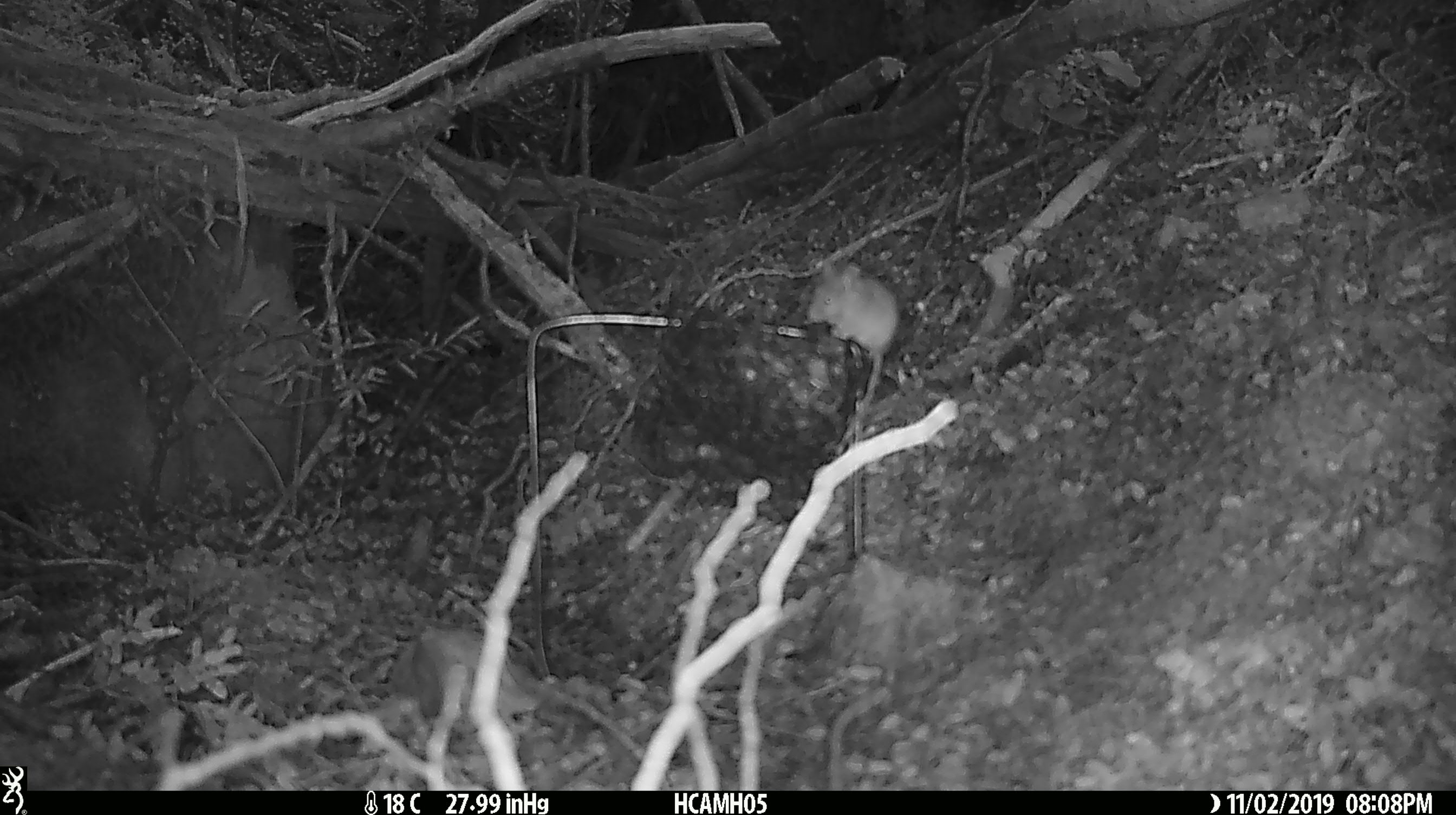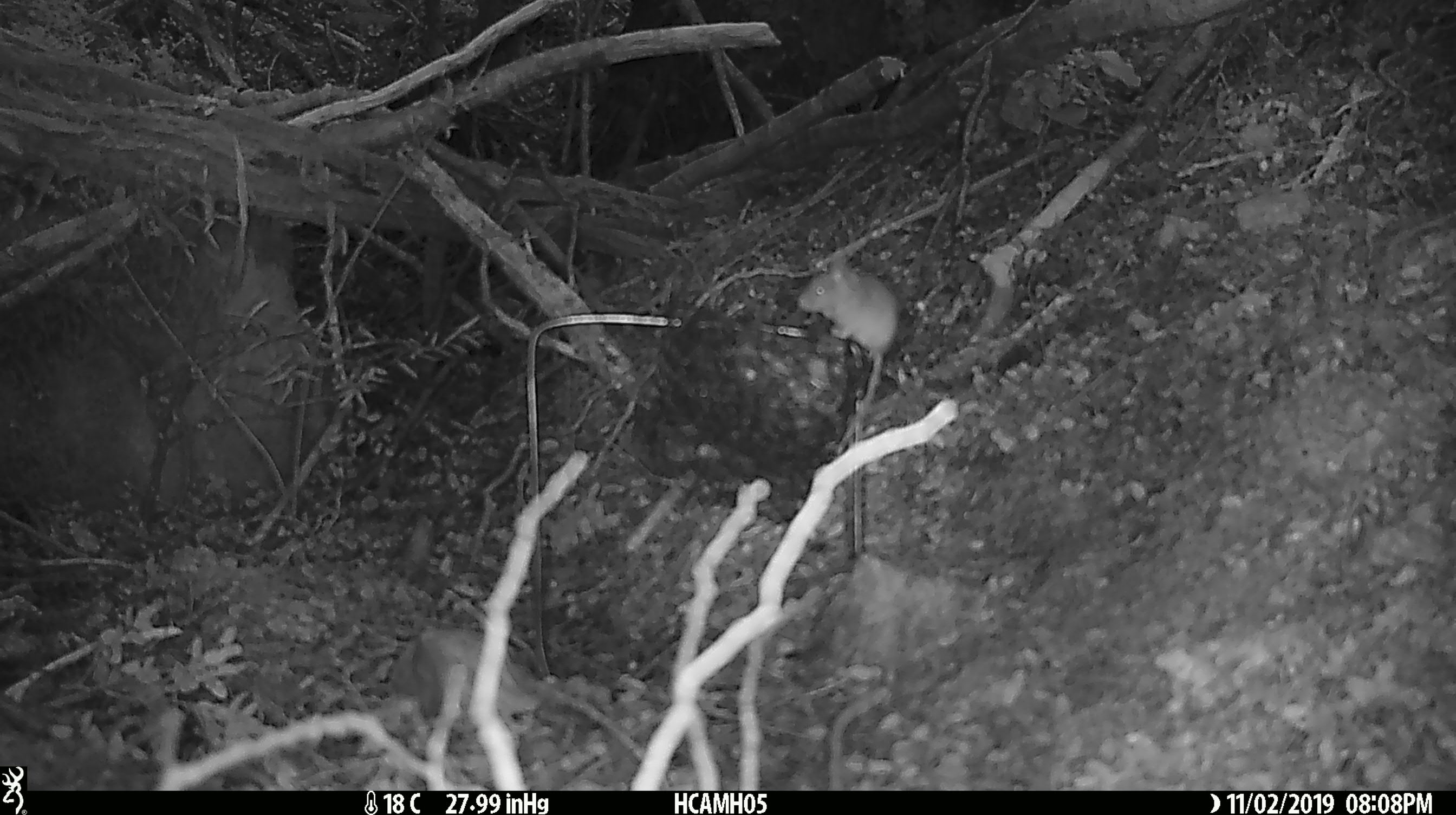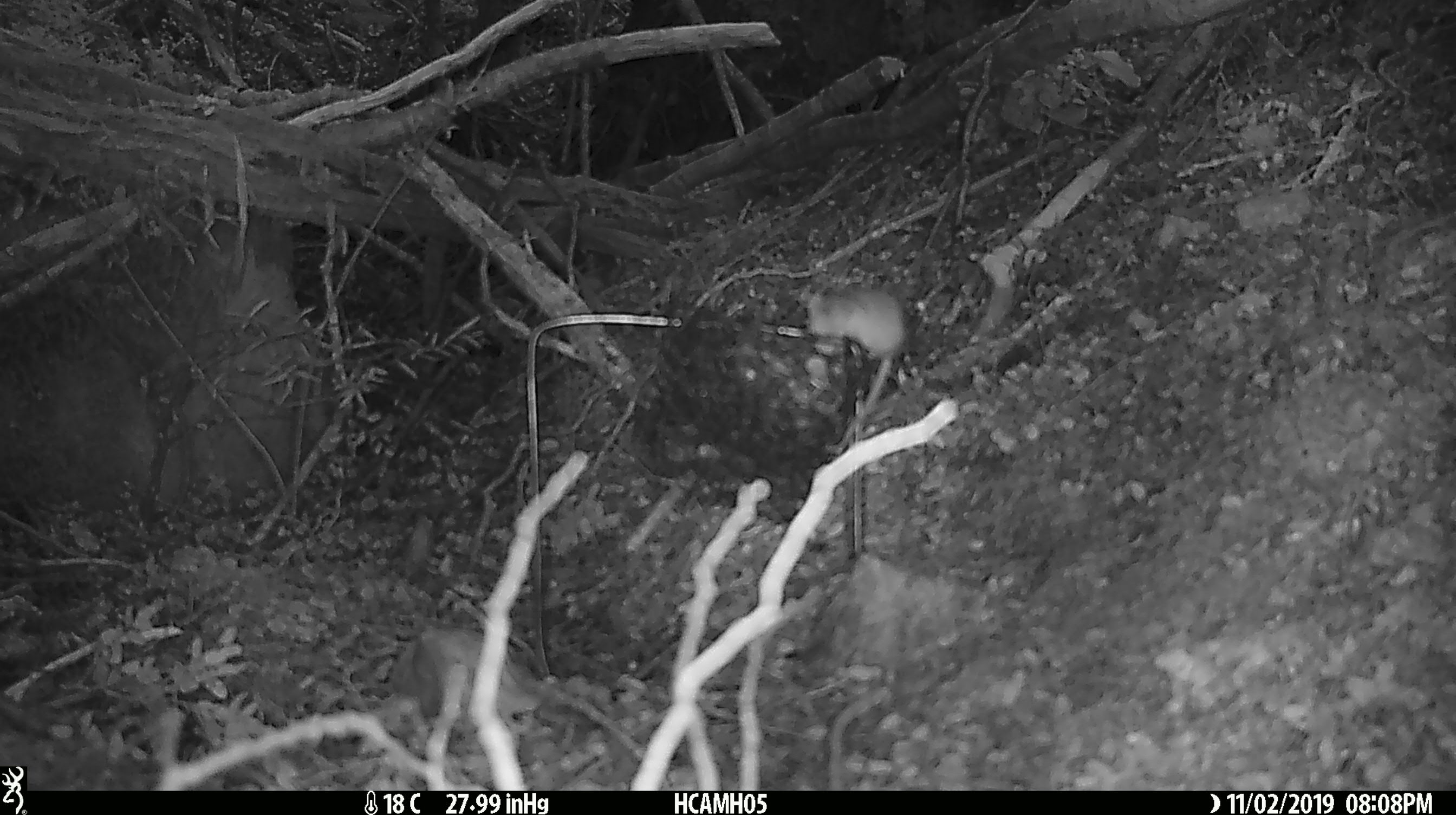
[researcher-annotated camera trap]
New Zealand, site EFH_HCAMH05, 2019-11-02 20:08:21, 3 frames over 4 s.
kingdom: Animalia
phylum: Chordata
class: Mammalia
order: Rodentia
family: Muridae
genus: Mus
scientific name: Mus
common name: mouse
Mouse (Mus).